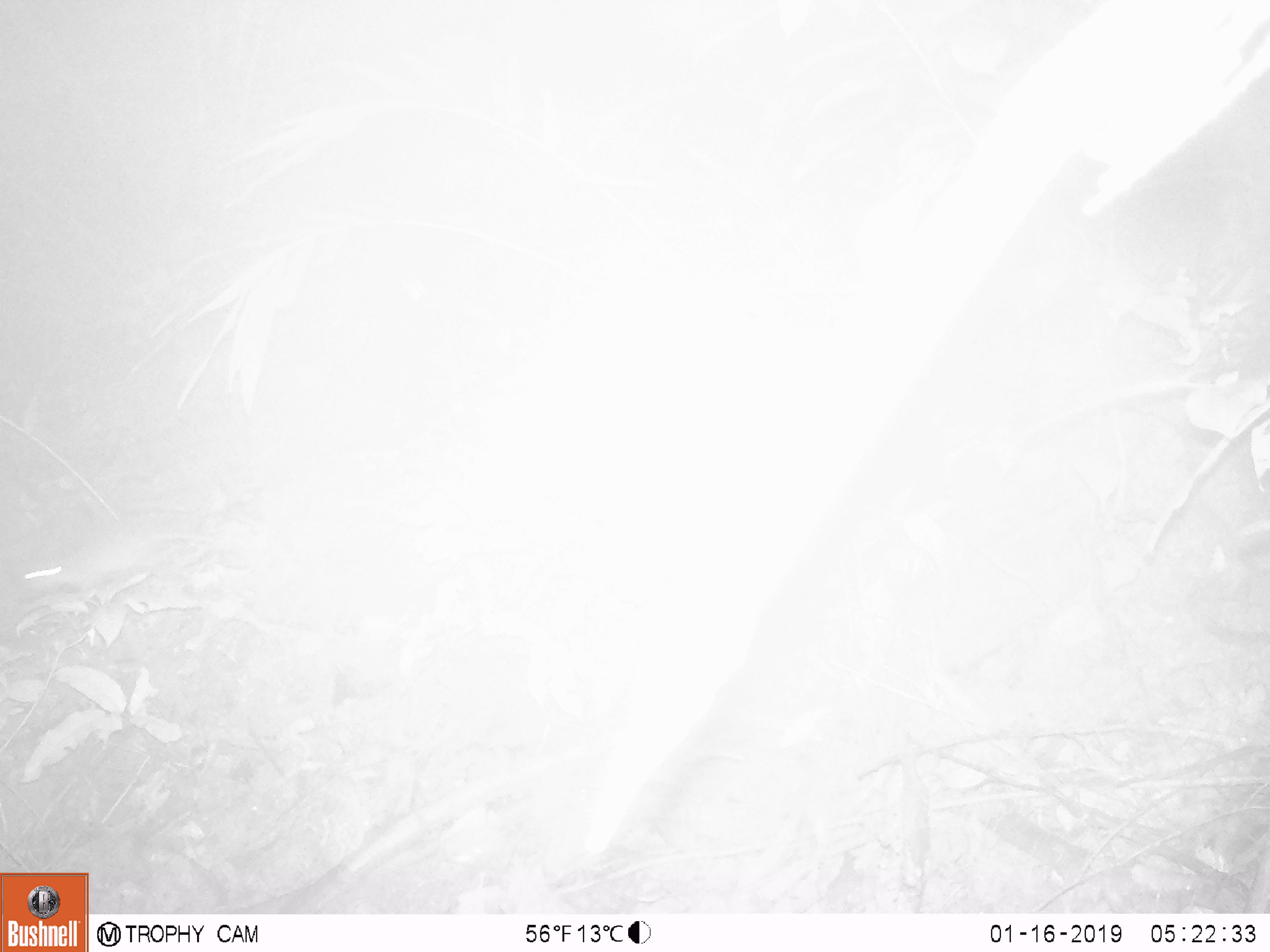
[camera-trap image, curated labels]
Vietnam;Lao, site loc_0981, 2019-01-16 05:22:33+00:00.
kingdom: Animalia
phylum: Chordata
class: Mammalia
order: Rodentia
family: Muridae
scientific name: Muridae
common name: old-world mice and rats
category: unidentified murid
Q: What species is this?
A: Unidentified murid (old-world mice and rats) (Muridae).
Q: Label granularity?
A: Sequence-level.